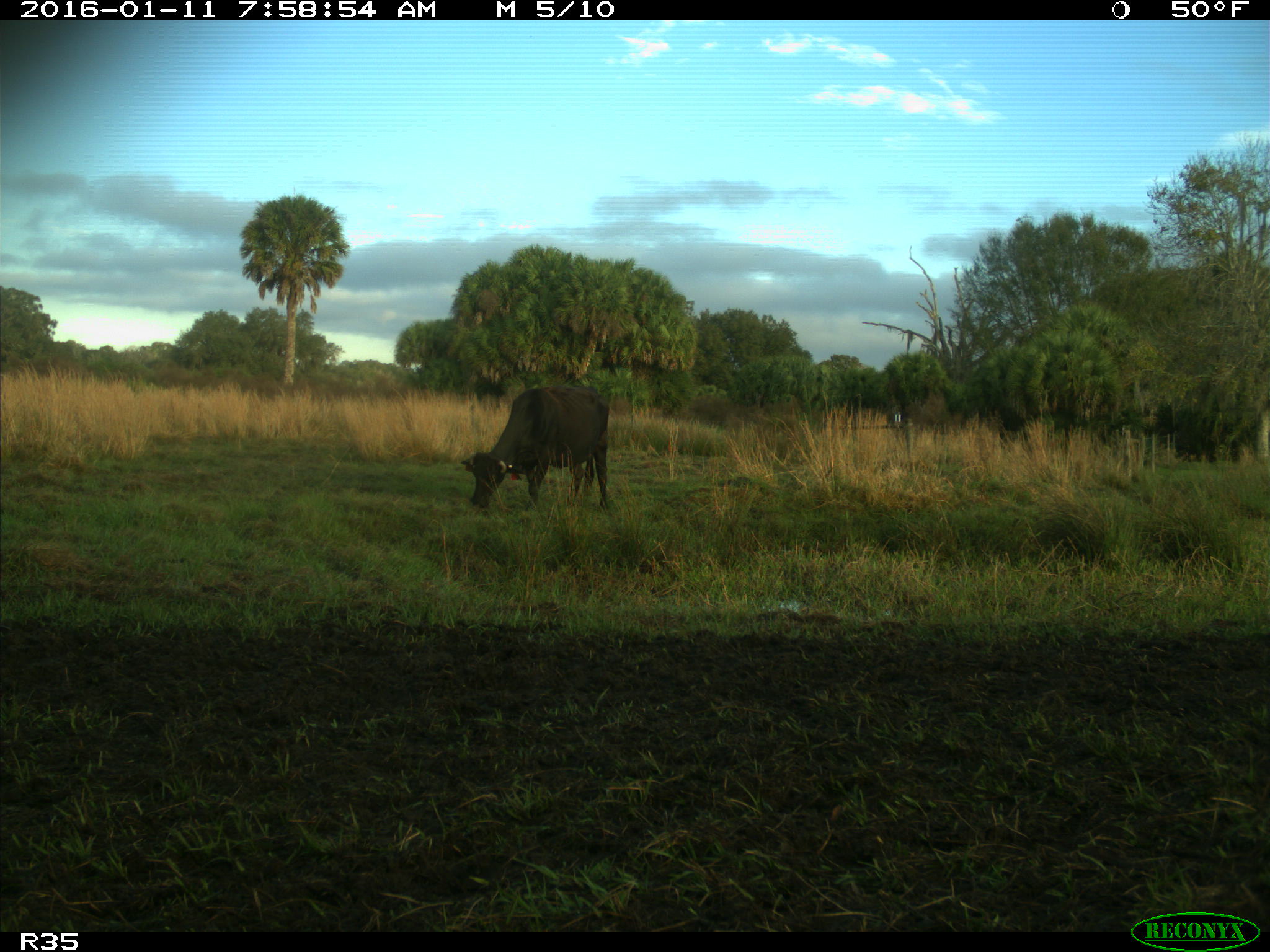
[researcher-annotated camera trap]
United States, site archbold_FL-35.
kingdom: Animalia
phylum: Chordata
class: Mammalia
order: Artiodactyla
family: Bovidae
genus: Bos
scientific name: Bos taurus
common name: domestic cow